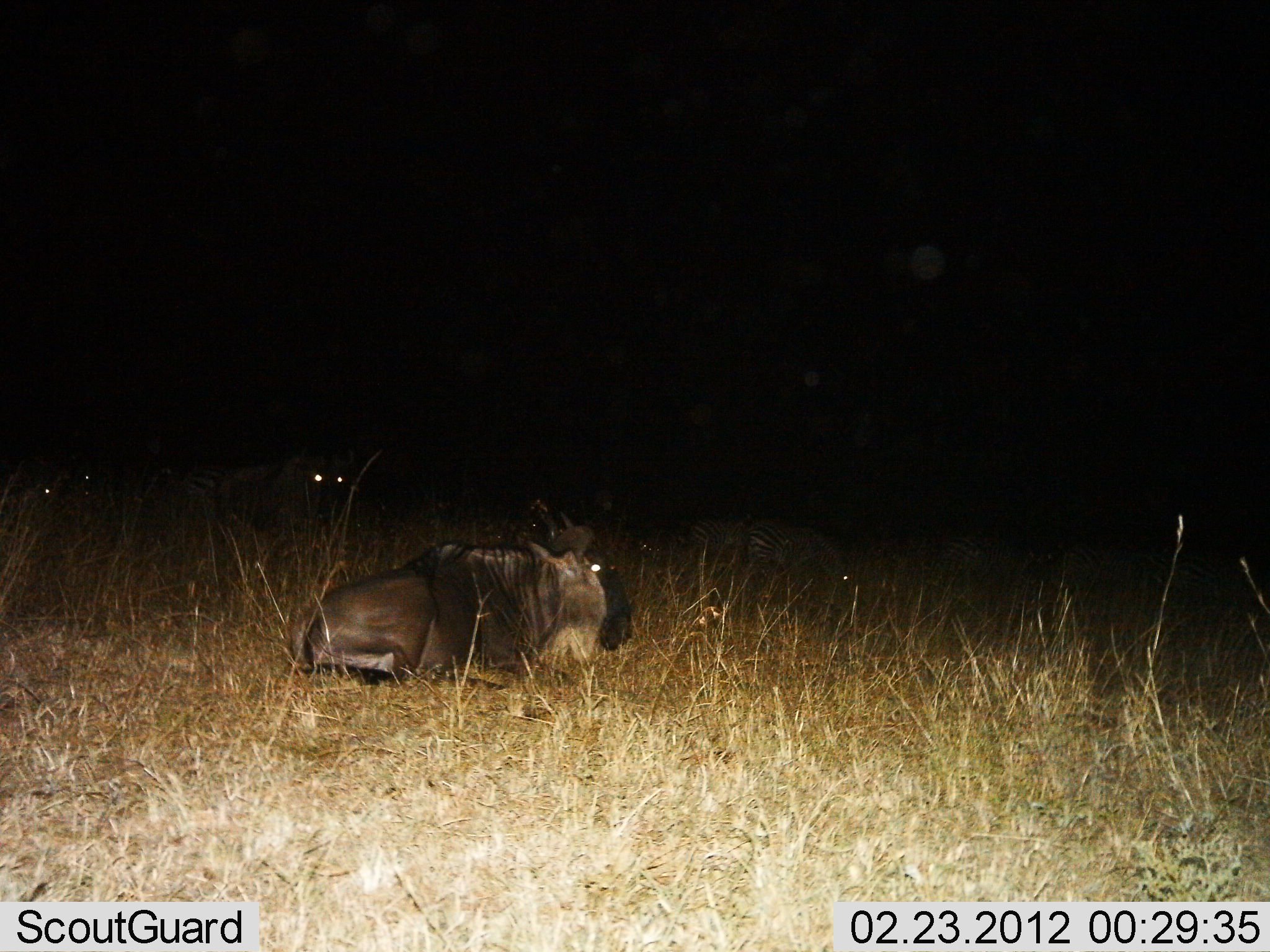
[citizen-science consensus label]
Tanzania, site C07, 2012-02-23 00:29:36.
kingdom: Animalia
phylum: Chordata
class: Mammalia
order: Artiodactyla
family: Bovidae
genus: Connochaetes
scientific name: Connochaetes taurinus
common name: blue wildebeest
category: wildebeest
Wildebeest (blue wildebeest) (Connochaetes taurinus), count 3. Behavior (volunteer vote fractions): standing 22%, resting 94%, moving 0%, interacting 0%. Young present (vote fraction): 0%. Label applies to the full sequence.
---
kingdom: Animalia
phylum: Chordata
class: Mammalia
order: Perissodactyla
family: Equidae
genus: Equus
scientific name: Equus quagga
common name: plains zebra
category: zebra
Zebra (plains zebra) (Equus quagga), count 3. Behavior (volunteer vote fractions): standing 44%, resting 25%, moving 6%, interacting 0%. Young present (vote fraction): 0%. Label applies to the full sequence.